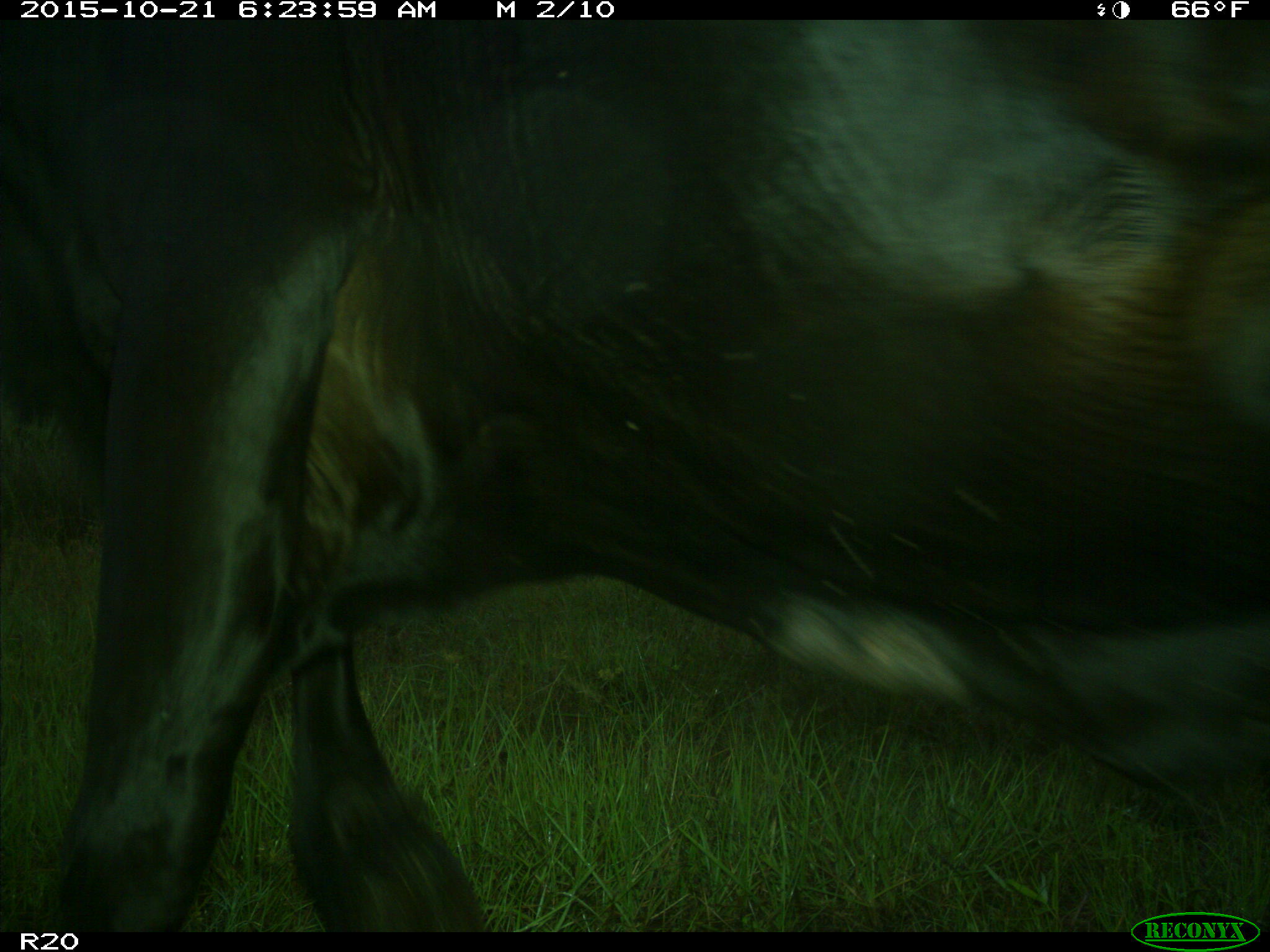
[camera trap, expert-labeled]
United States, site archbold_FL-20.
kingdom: Animalia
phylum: Chordata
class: Mammalia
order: Artiodactyla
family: Bovidae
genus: Bos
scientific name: Bos taurus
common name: domestic cow